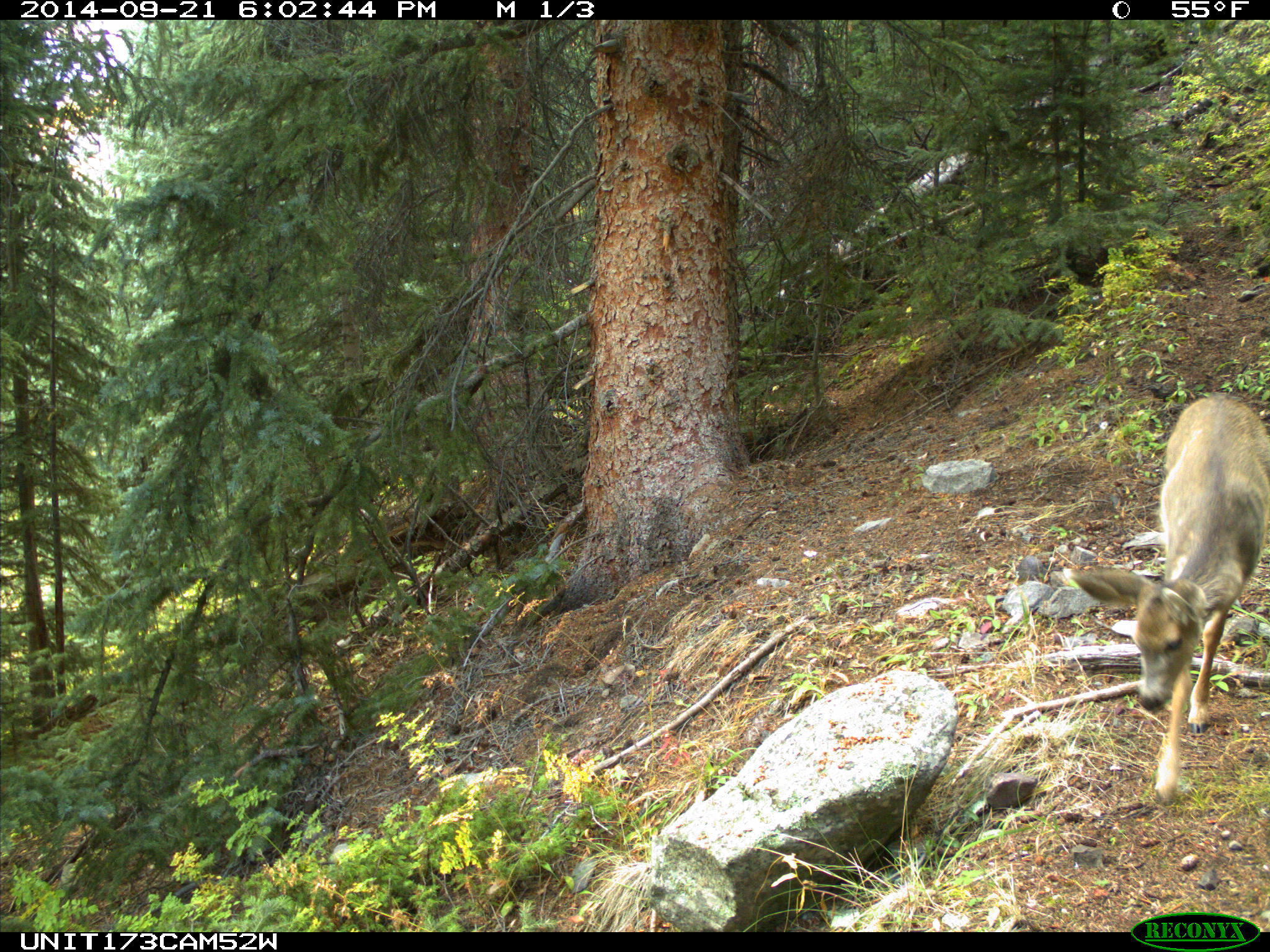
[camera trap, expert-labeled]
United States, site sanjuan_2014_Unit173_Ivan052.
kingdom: Animalia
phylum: Chordata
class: Mammalia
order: Artiodactyla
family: Cervidae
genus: Odocoileus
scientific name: Odocoileus hemionus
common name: mule deer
Odocoileus hemionus (mule deer).